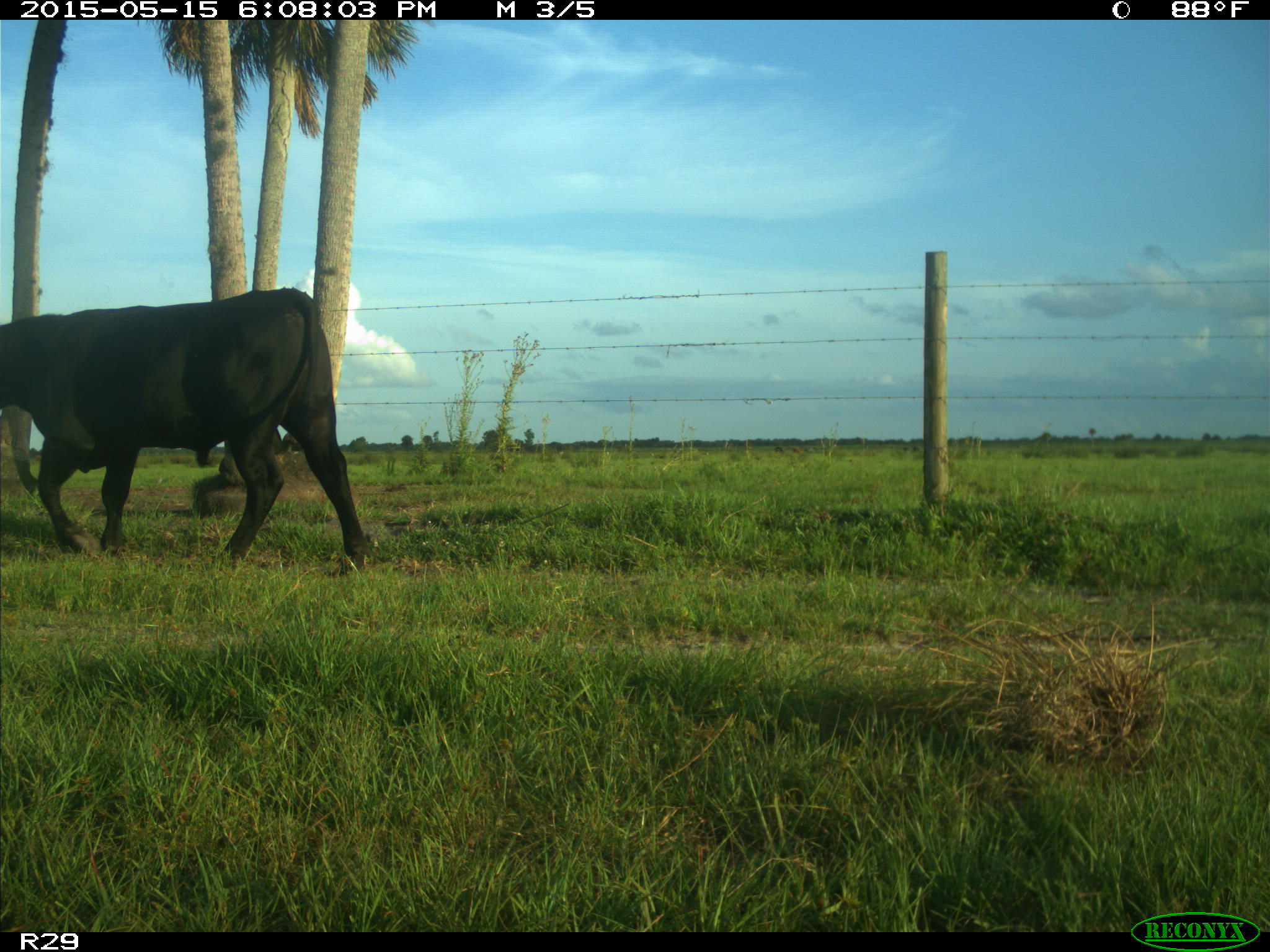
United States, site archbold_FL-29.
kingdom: Animalia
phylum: Chordata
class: Mammalia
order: Artiodactyla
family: Bovidae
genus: Bos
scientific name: Bos taurus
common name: domestic cow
Bos taurus (domestic cow).